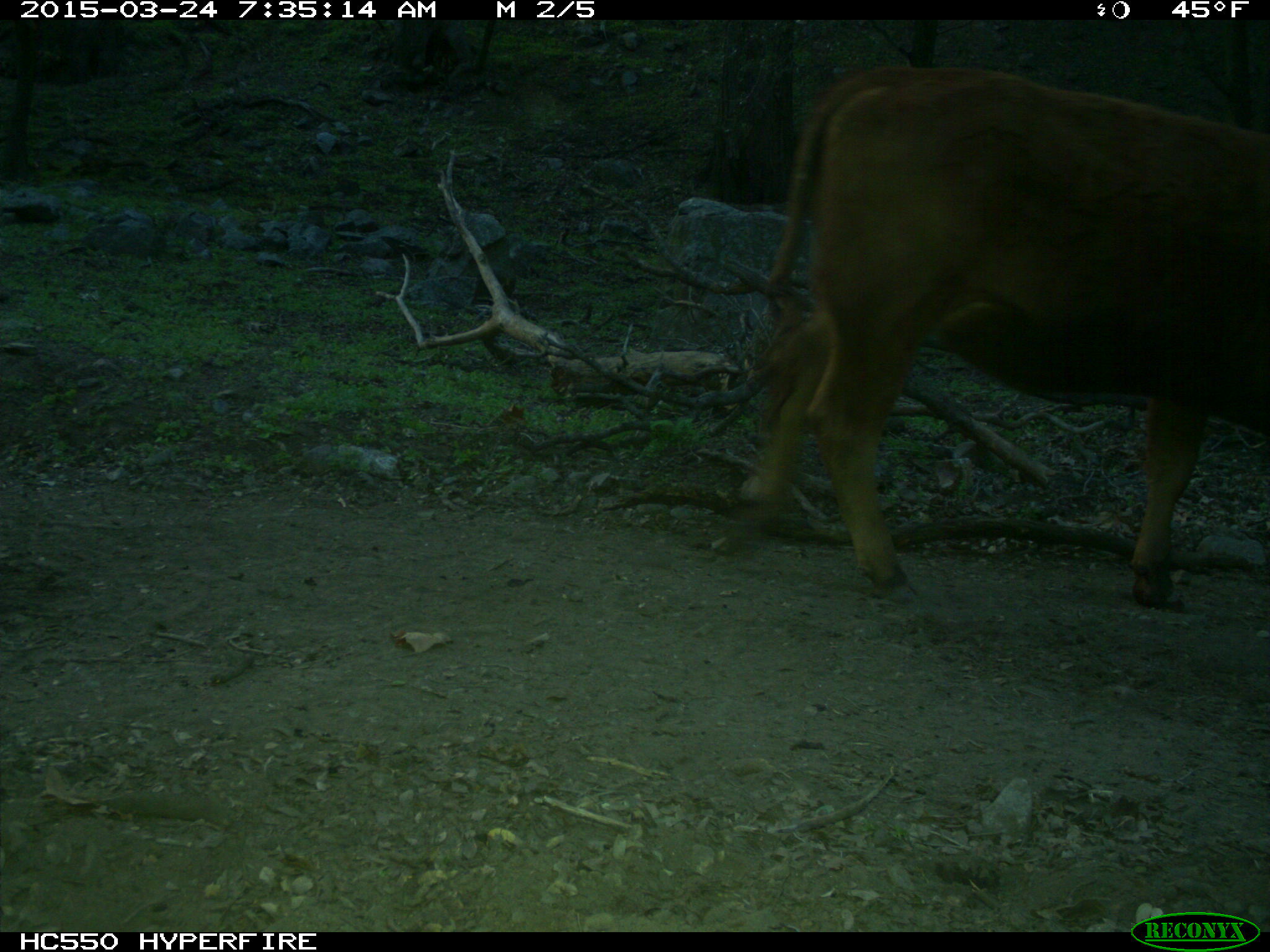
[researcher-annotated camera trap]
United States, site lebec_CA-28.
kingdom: Animalia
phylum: Chordata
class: Mammalia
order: Artiodactyla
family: Bovidae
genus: Bos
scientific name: Bos taurus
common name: domestic cow